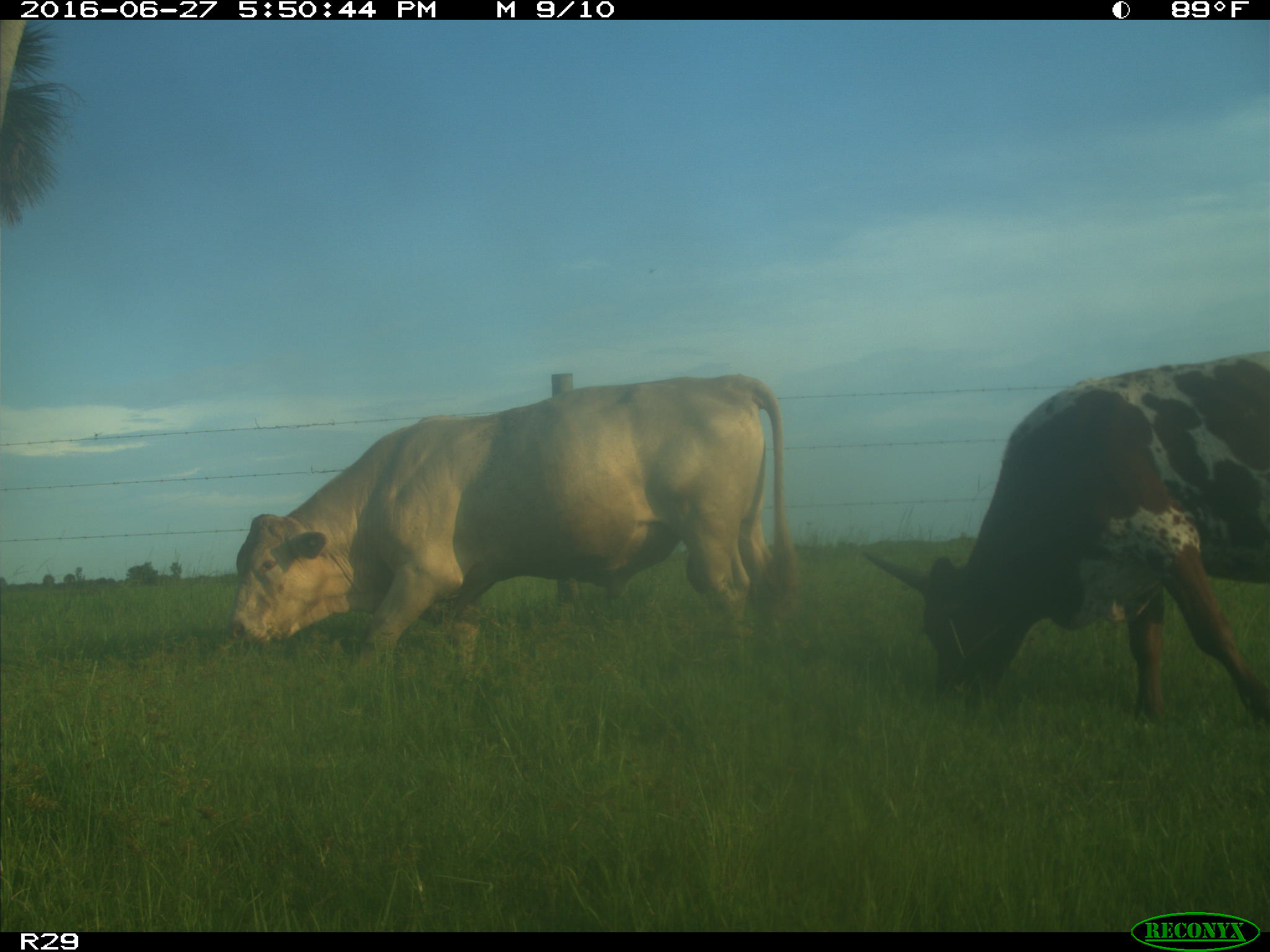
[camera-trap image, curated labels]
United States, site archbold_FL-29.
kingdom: Animalia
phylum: Chordata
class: Mammalia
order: Artiodactyla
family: Bovidae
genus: Bos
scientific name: Bos taurus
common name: domestic cow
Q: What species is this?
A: Bos taurus (domestic cow).